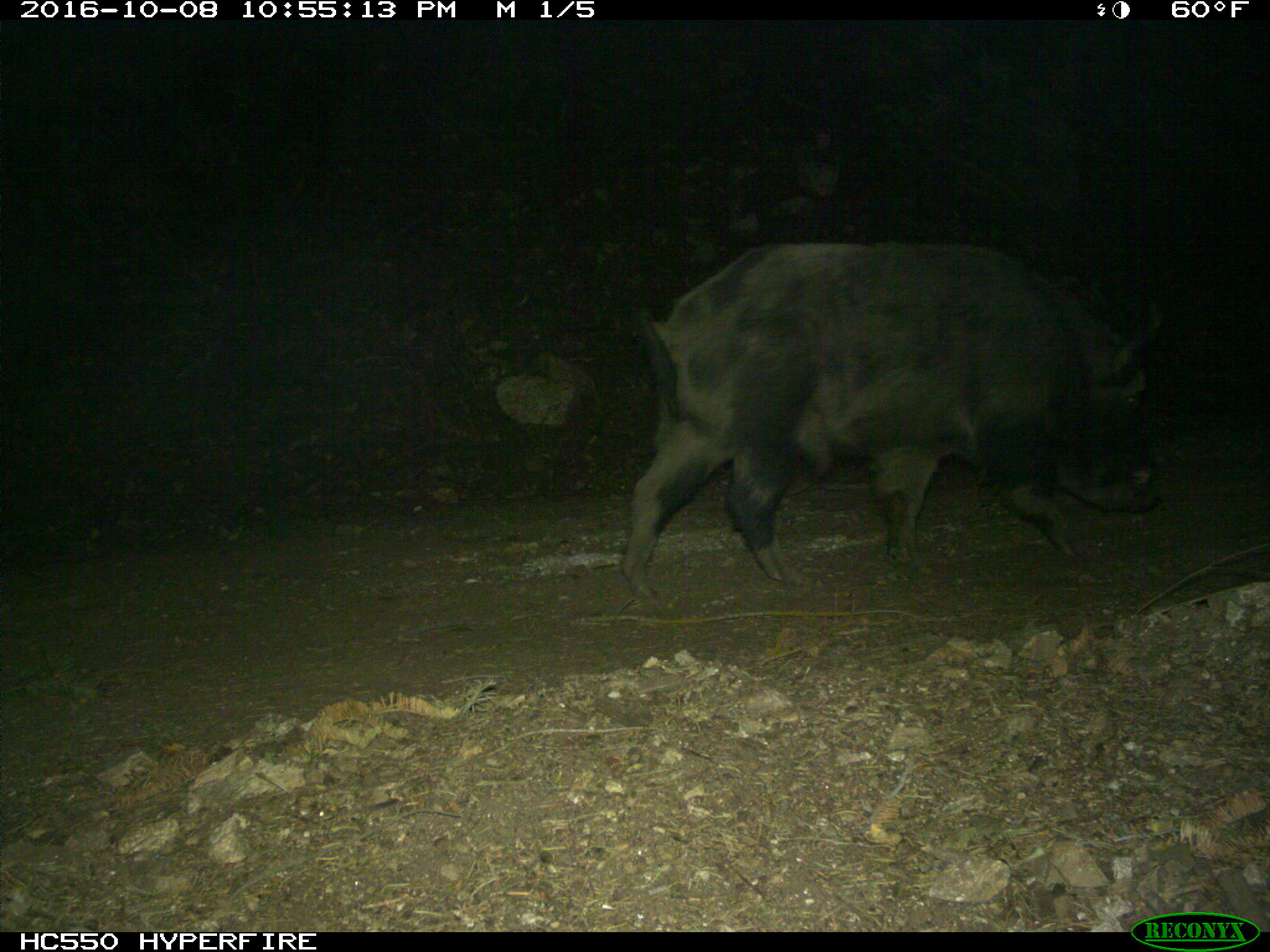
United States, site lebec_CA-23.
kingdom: Animalia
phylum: Chordata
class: Mammalia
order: Artiodactyla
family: Suidae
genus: Sus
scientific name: Sus scrofa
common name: wild boar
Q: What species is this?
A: Sus scrofa (wild boar).